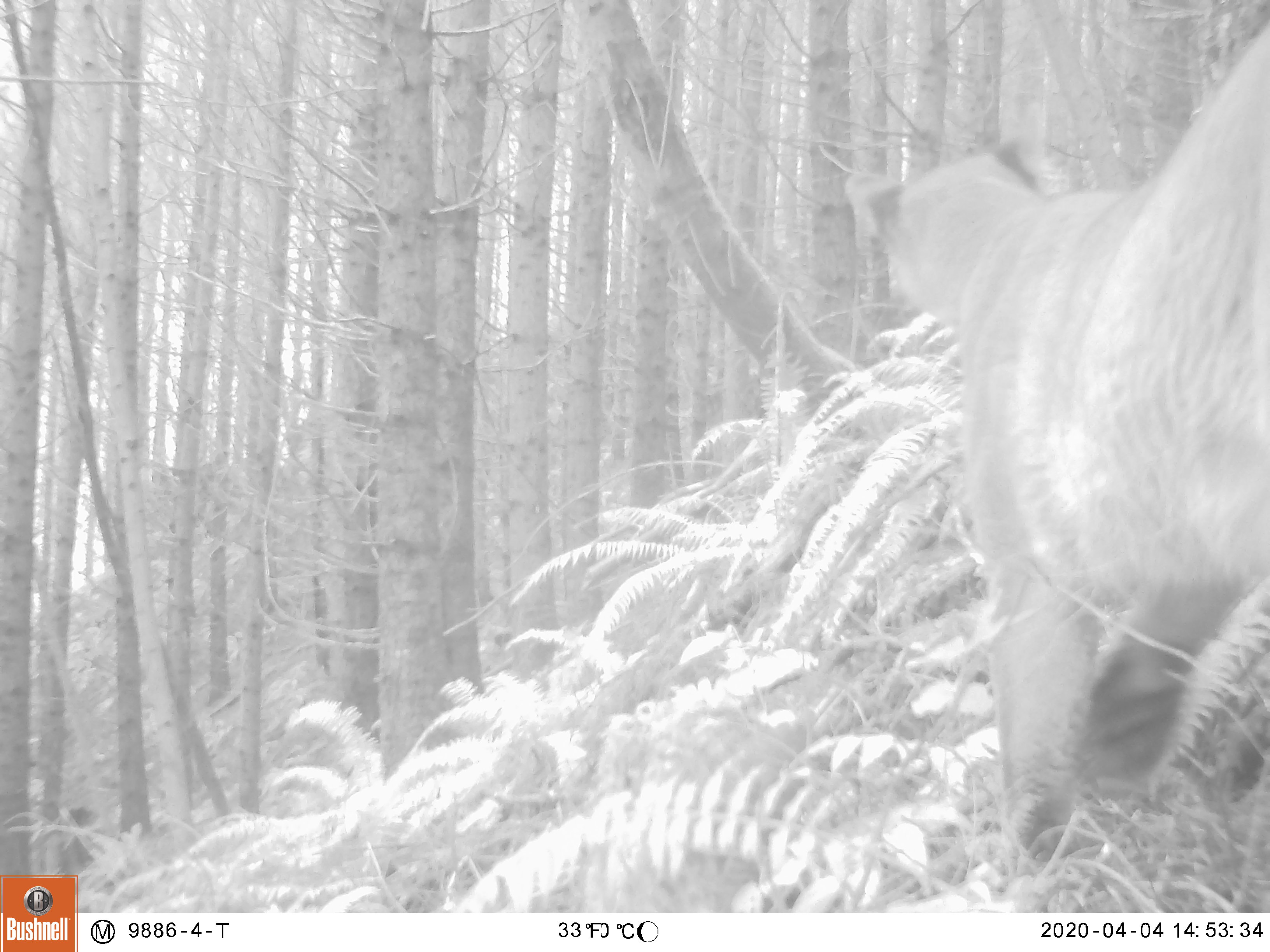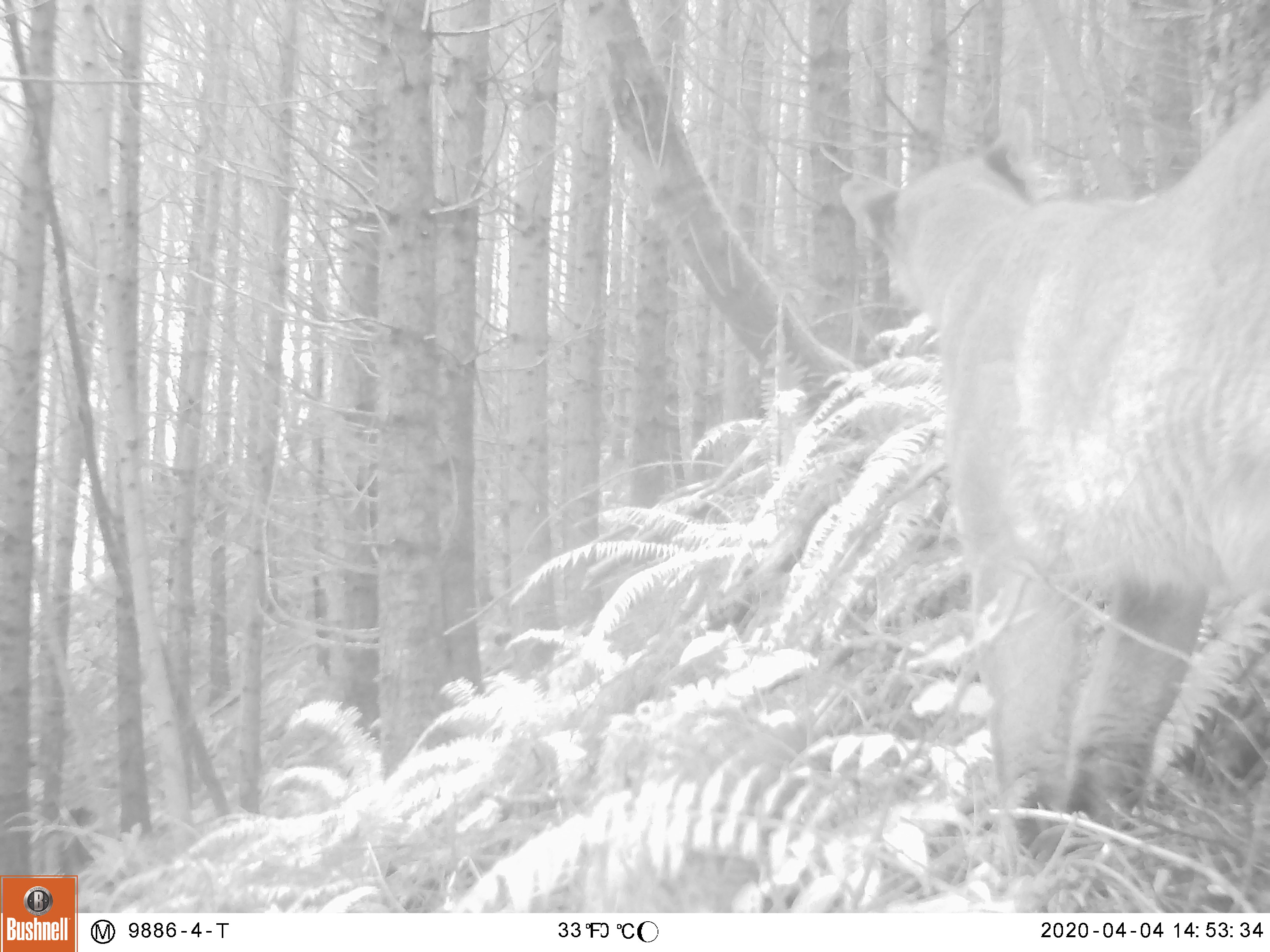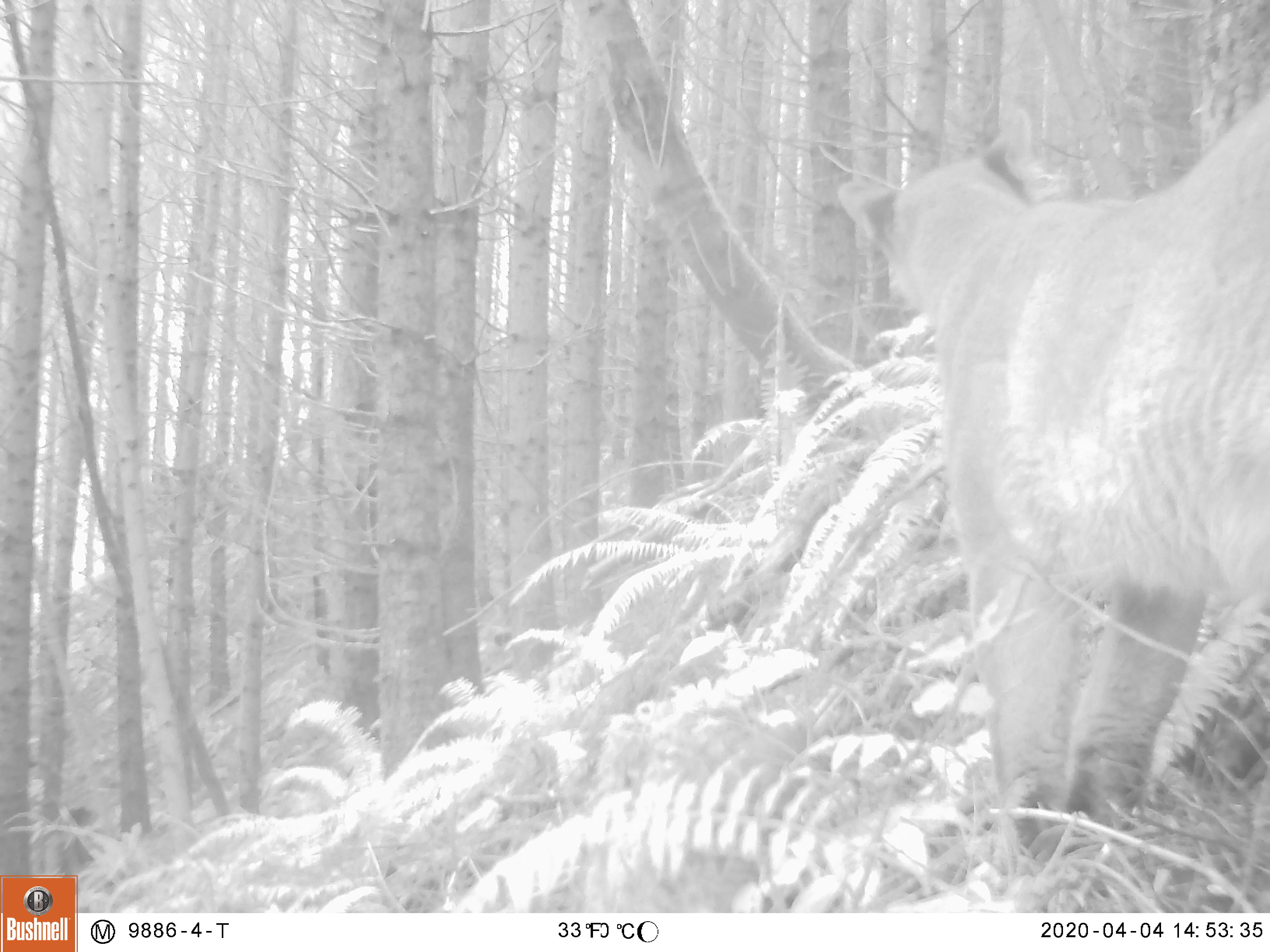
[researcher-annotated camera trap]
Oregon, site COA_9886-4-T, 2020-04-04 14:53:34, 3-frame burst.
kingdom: Animalia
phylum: Chordata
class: Mammalia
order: Carnivora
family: Felidae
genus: Puma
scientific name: Puma concolor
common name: cougar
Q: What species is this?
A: Cougar (Puma concolor).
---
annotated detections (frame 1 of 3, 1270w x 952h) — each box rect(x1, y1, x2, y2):
cougar: rect(837, 23, 1267, 897)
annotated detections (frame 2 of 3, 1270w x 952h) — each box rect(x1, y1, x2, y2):
cougar: rect(835, 94, 1267, 843)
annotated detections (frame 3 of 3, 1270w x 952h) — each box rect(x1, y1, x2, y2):
cougar: rect(839, 94, 1264, 873)